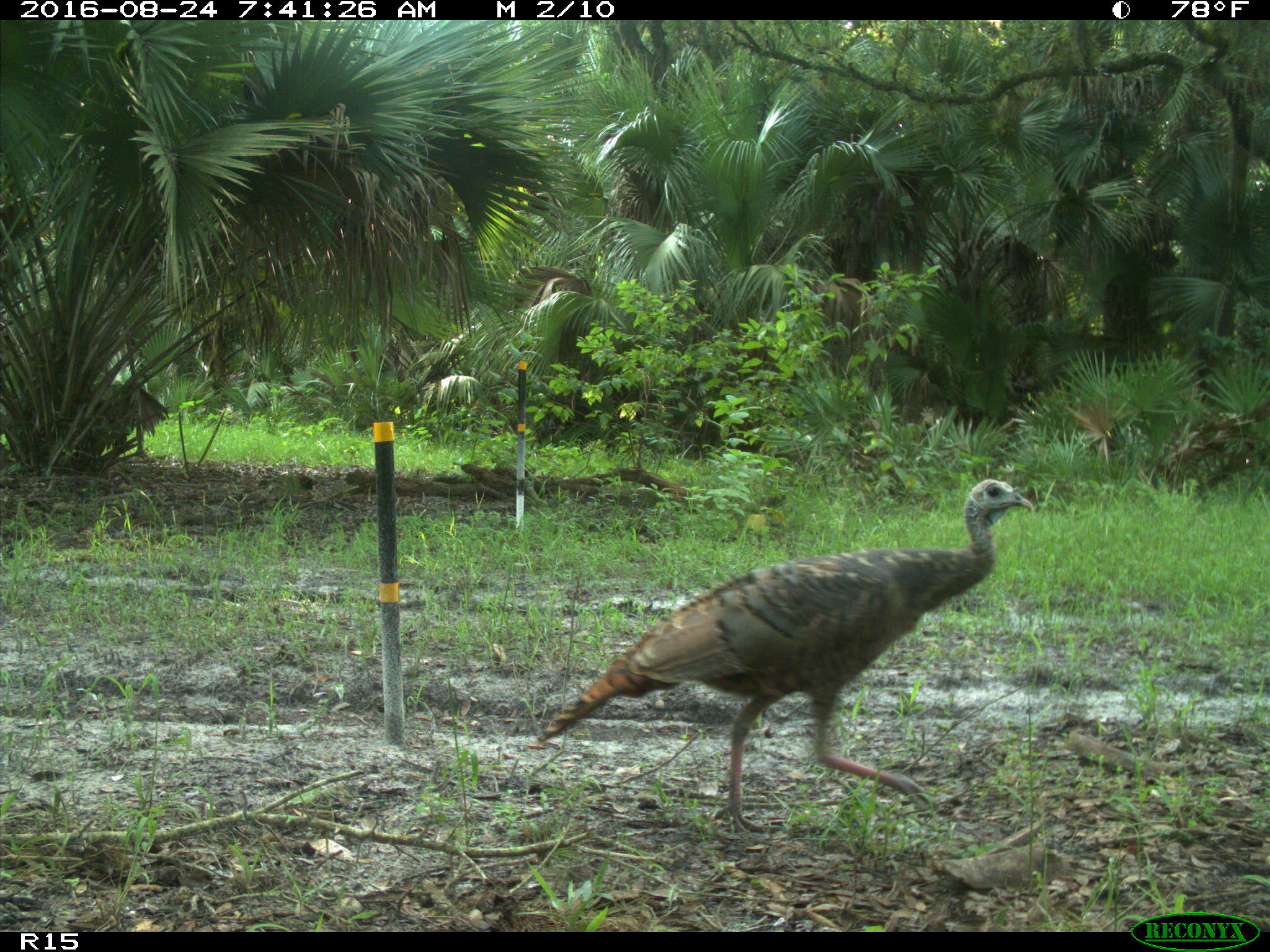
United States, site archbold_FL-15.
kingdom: Animalia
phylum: Chordata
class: Aves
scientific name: Aves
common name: birds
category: unidentified bird